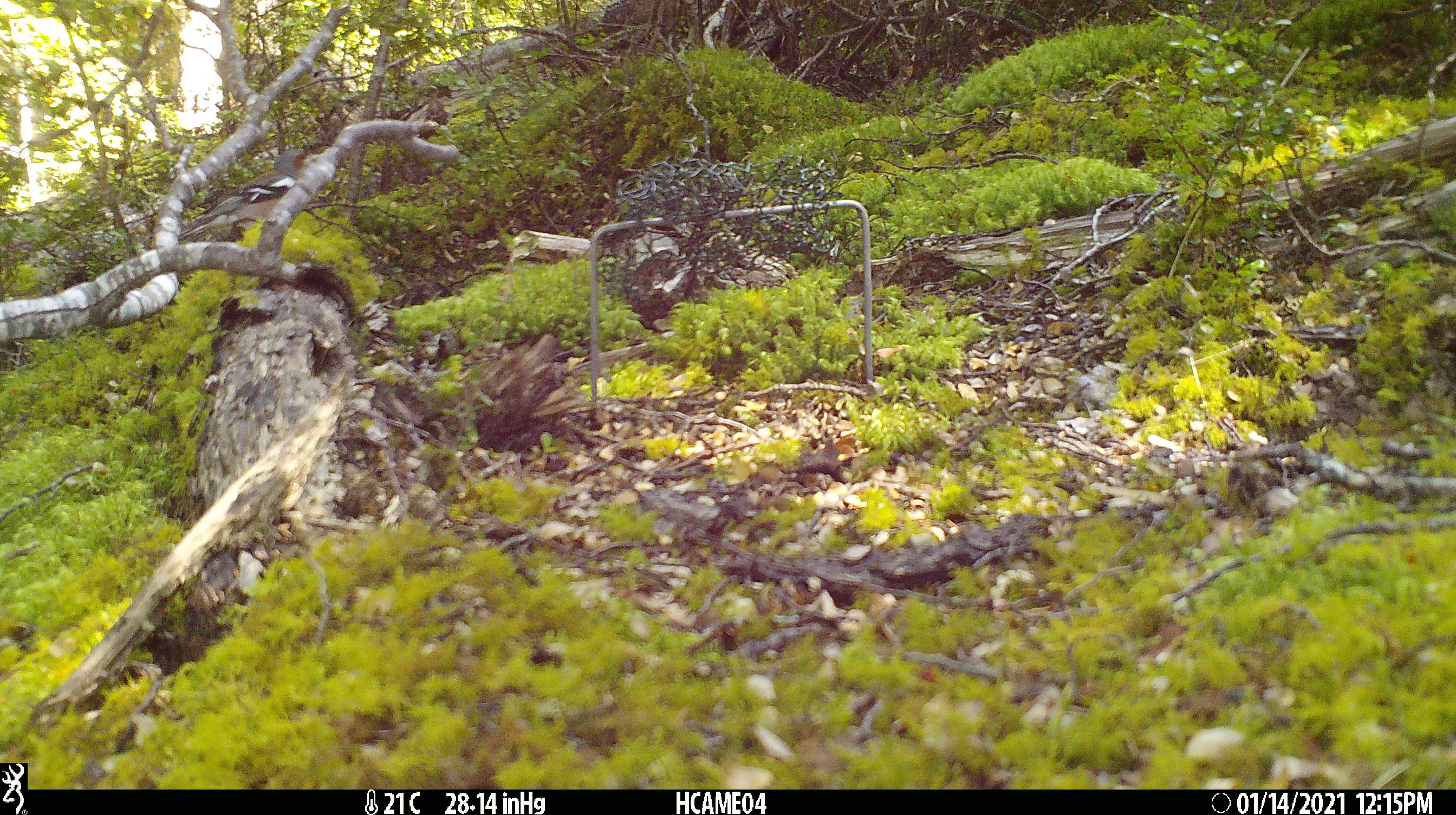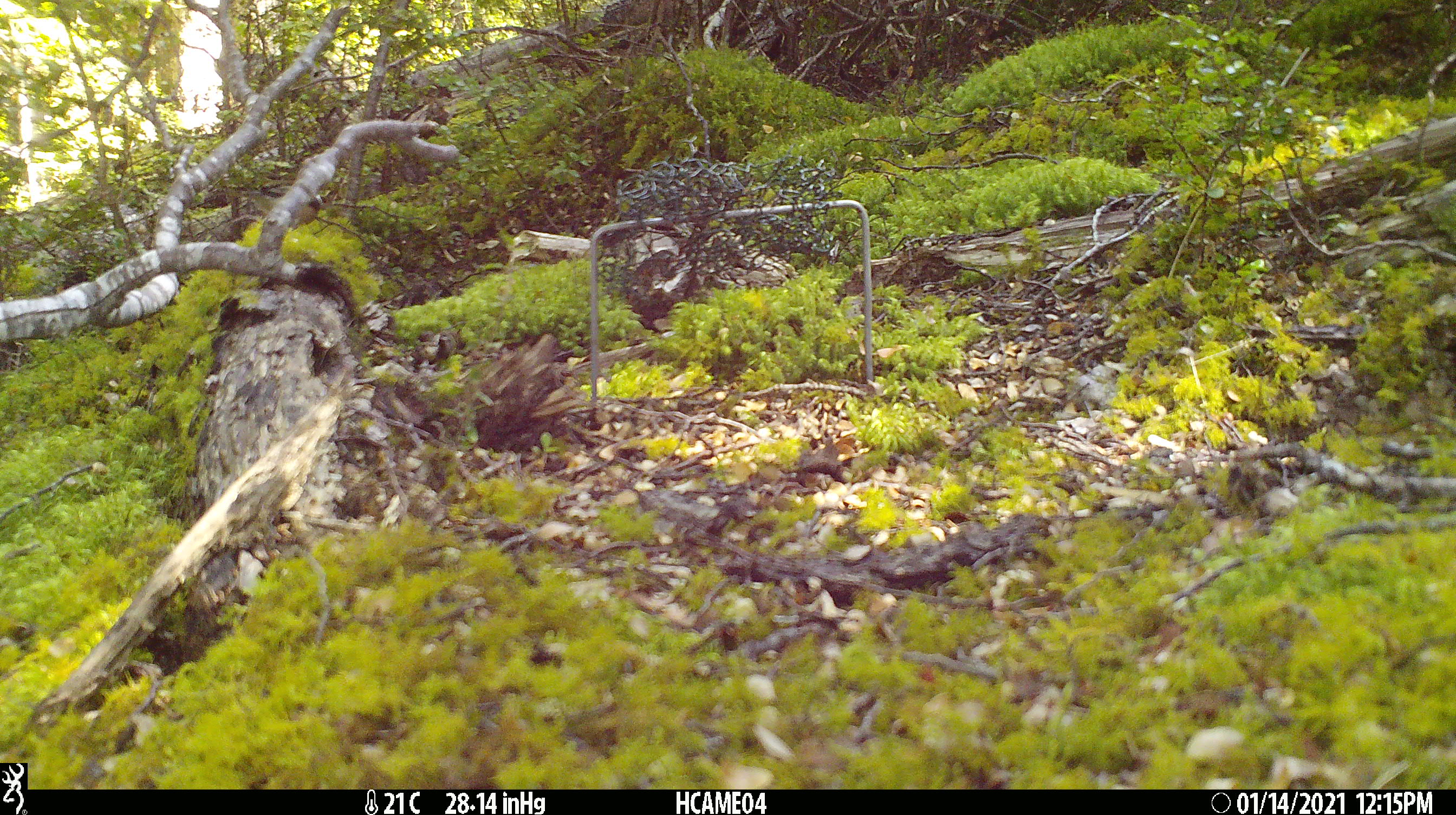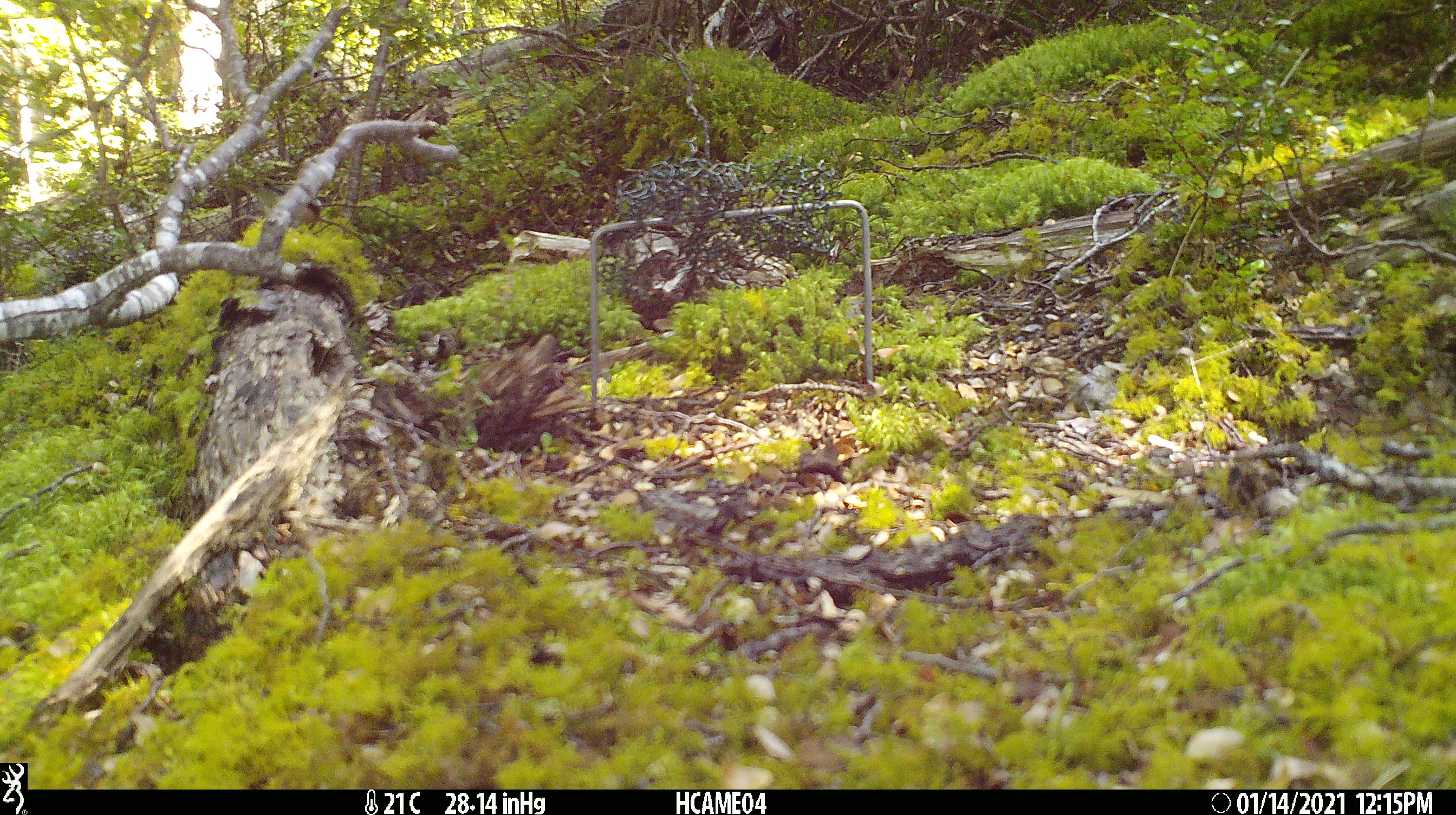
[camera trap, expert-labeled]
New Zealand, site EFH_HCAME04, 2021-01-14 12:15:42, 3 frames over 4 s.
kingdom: Animalia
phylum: Chordata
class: Aves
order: Passeriformes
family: Fringillidae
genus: Fringilla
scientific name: Fringilla coelebs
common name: common chaffinch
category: chaffinch